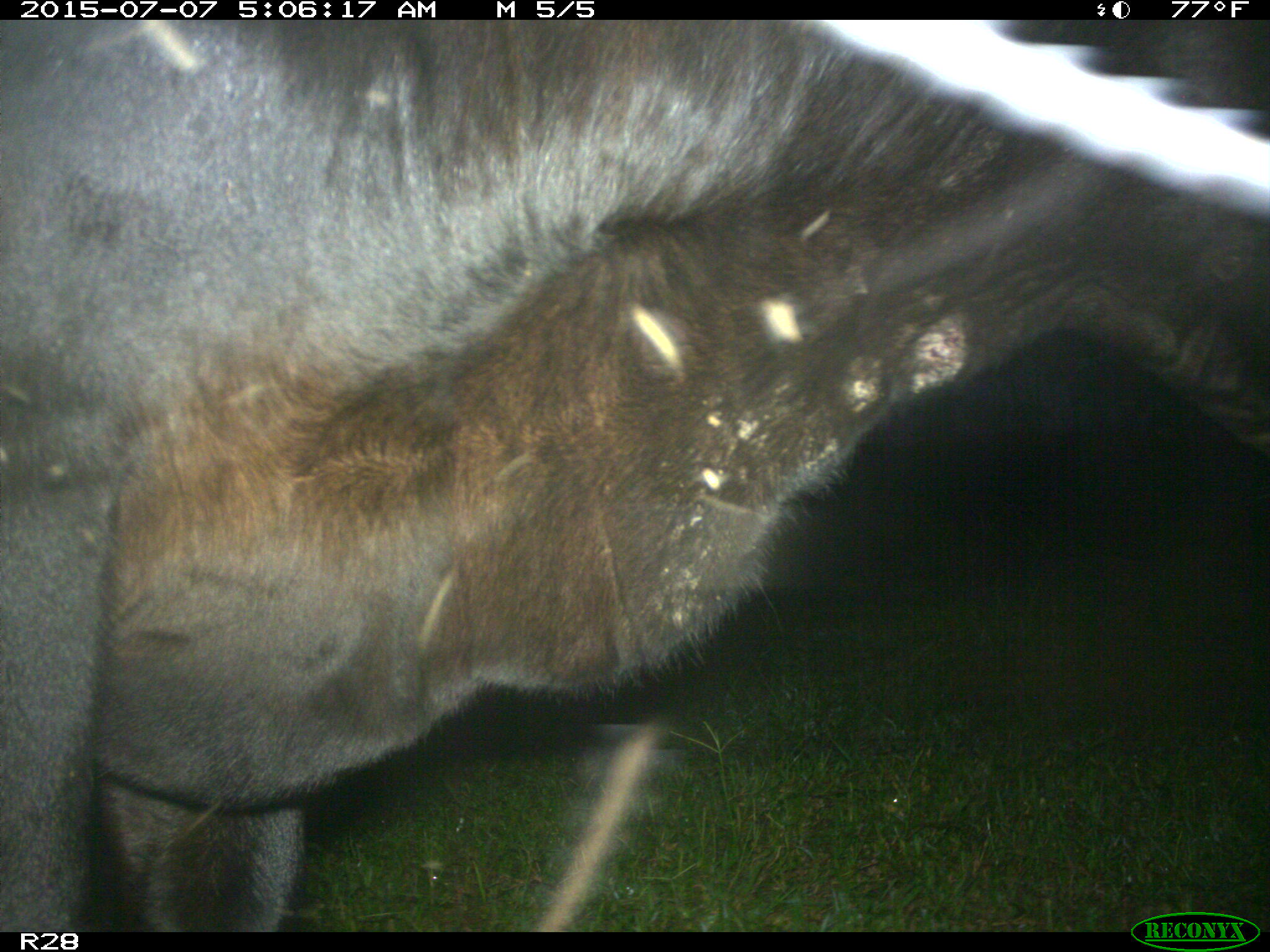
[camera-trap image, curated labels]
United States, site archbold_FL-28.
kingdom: Animalia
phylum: Chordata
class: Mammalia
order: Artiodactyla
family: Bovidae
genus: Bos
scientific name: Bos taurus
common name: domestic cow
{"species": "Bos taurus (domestic cow)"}